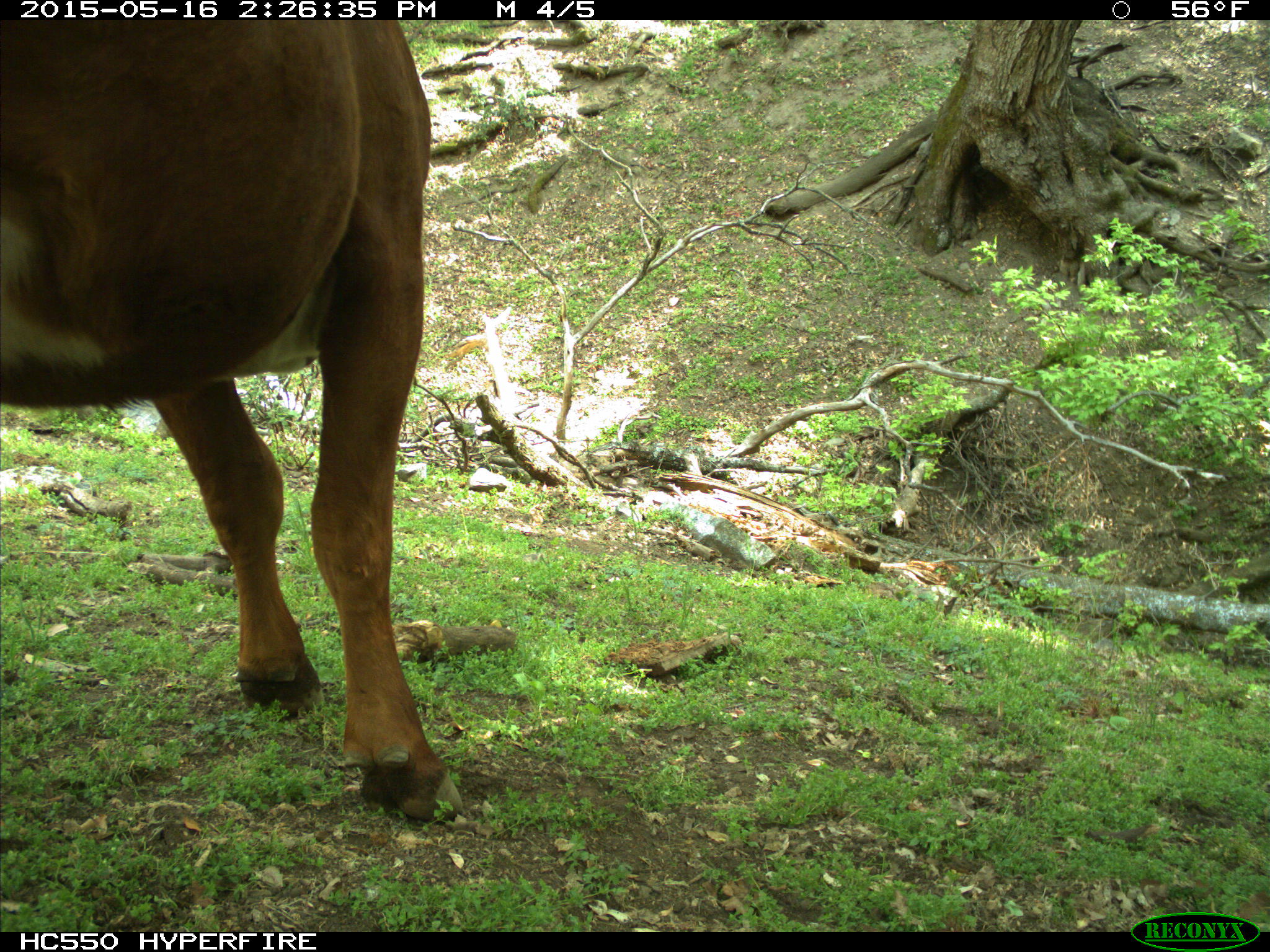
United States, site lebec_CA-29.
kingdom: Animalia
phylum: Chordata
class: Mammalia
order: Artiodactyla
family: Bovidae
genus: Bos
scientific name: Bos taurus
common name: domestic cow